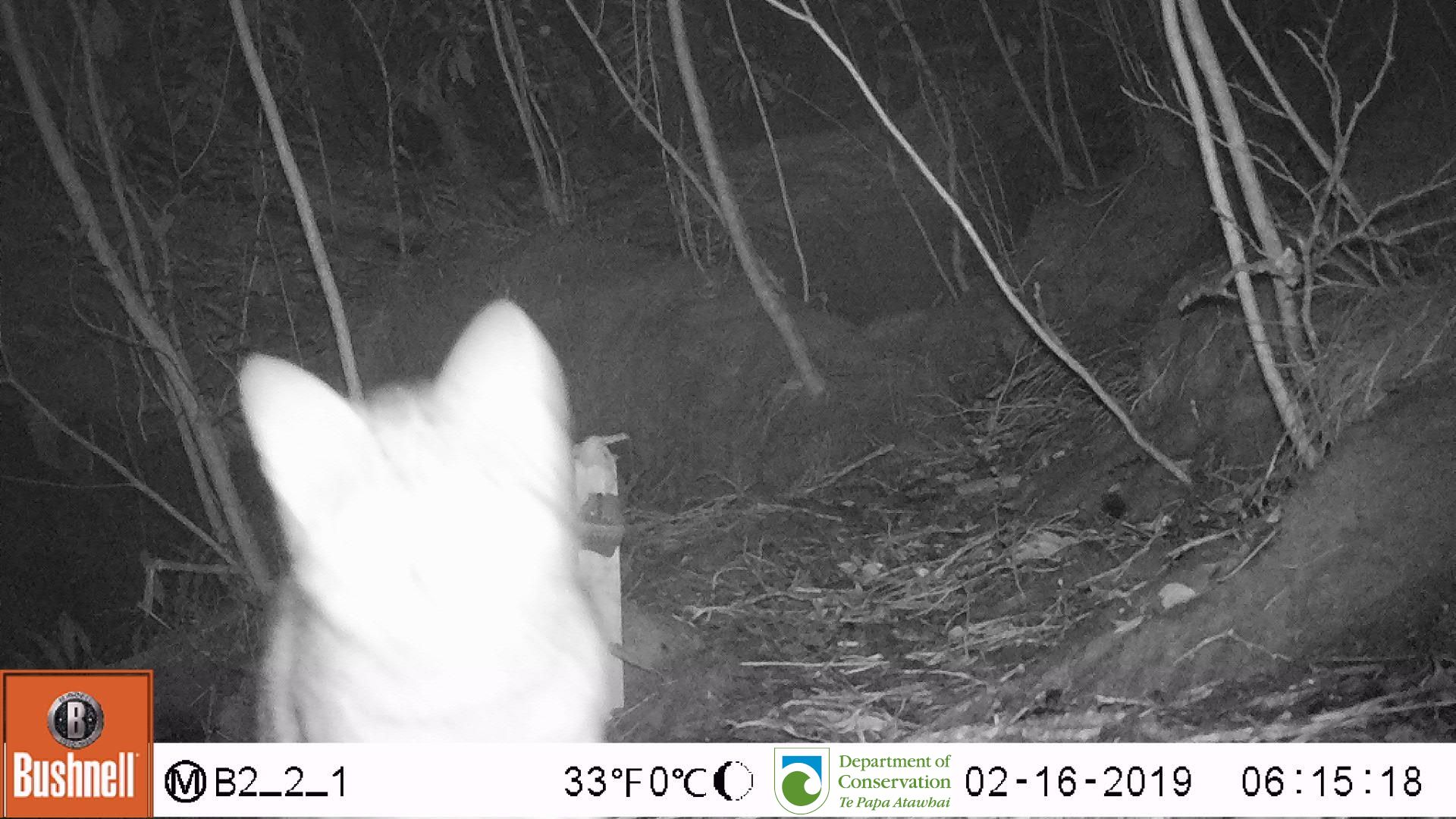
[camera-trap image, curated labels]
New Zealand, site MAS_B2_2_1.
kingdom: Animalia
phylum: Chordata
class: Mammalia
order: Carnivora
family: Felidae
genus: Felis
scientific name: Felis catus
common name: domestic cat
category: cat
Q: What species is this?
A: Cat (domestic cat) (Felis catus).